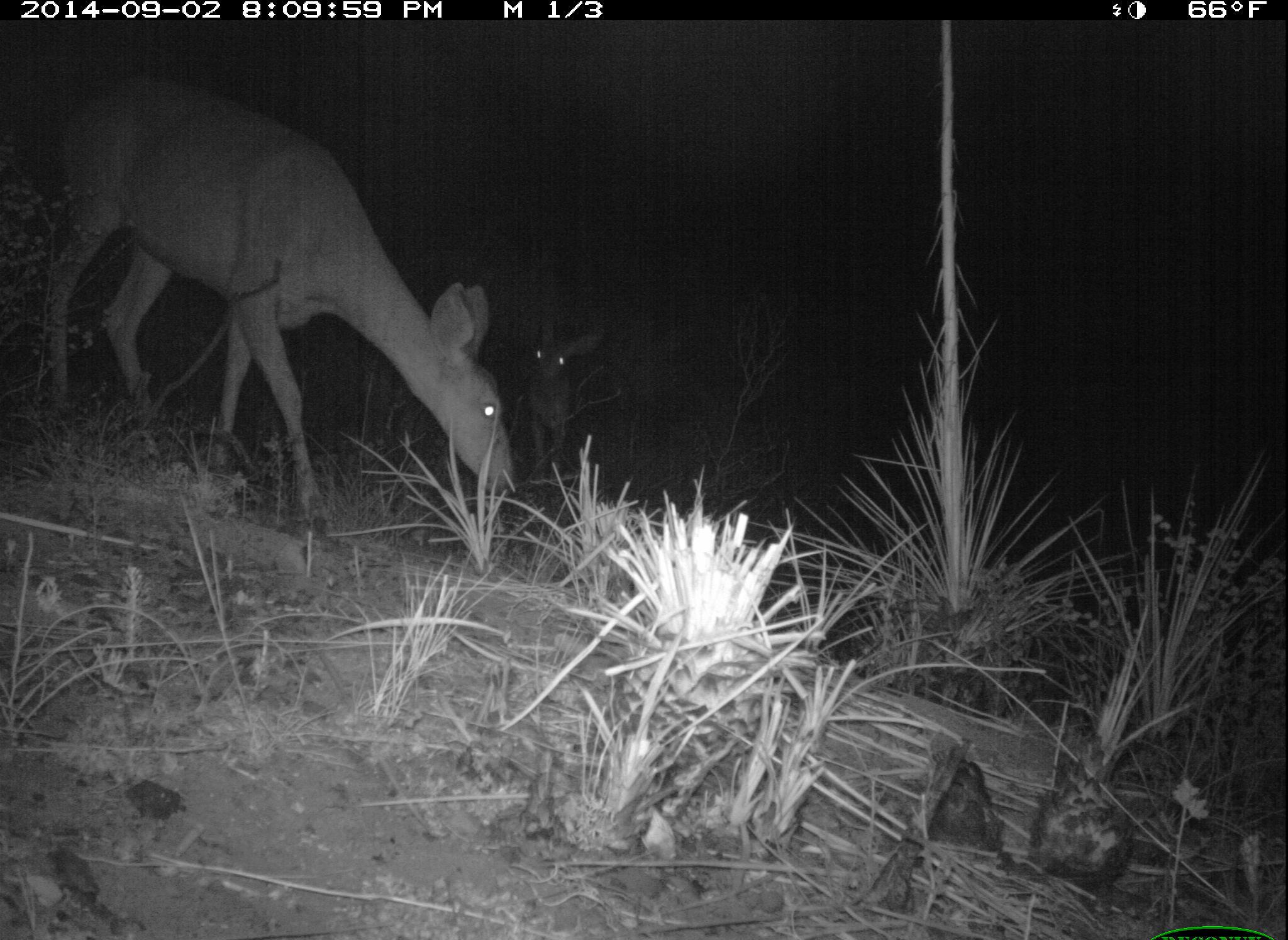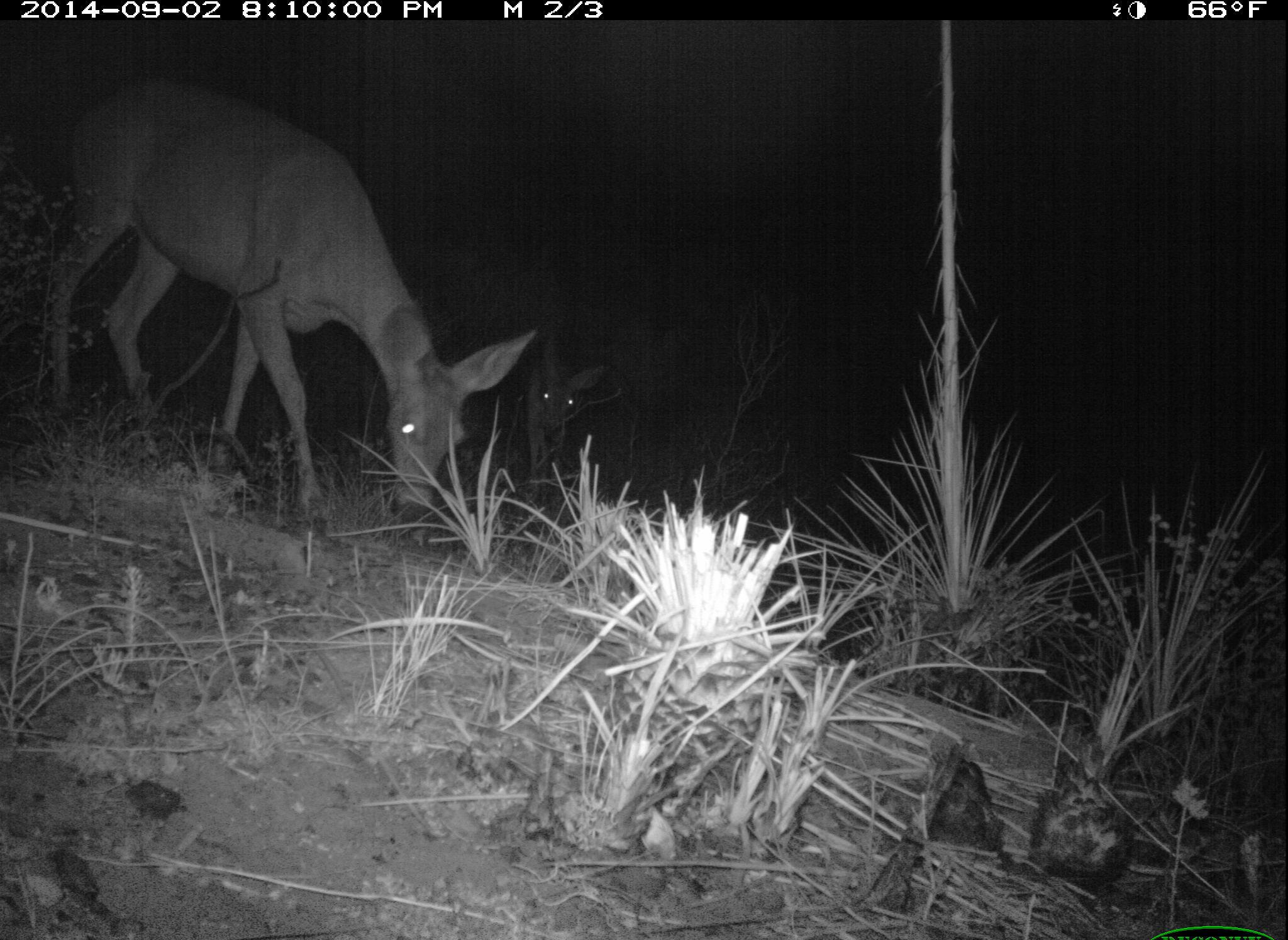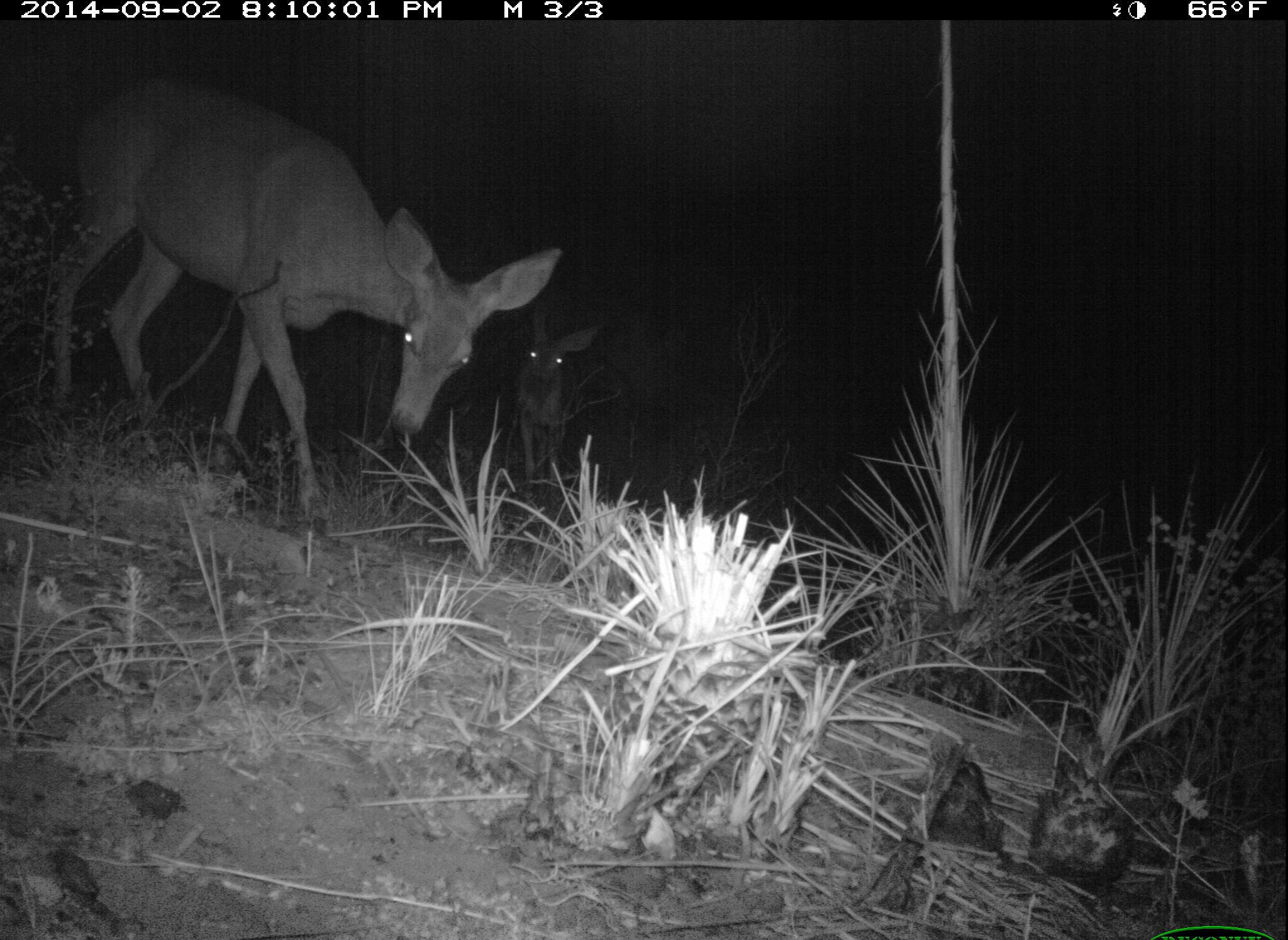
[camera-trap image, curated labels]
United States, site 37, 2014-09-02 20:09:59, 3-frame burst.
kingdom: Animalia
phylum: Chordata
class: Mammalia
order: Artiodactyla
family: Cervidae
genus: Odocoileus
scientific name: Odocoileus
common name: deer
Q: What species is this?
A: Deer (Odocoileus).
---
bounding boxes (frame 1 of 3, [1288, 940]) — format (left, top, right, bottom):
deer: (38, 79, 528, 534); (512, 307, 606, 510)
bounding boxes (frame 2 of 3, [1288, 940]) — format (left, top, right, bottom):
deer: (39, 71, 539, 558); (525, 329, 609, 560)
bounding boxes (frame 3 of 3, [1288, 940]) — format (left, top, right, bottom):
deer: (41, 69, 563, 534); (505, 299, 611, 541)